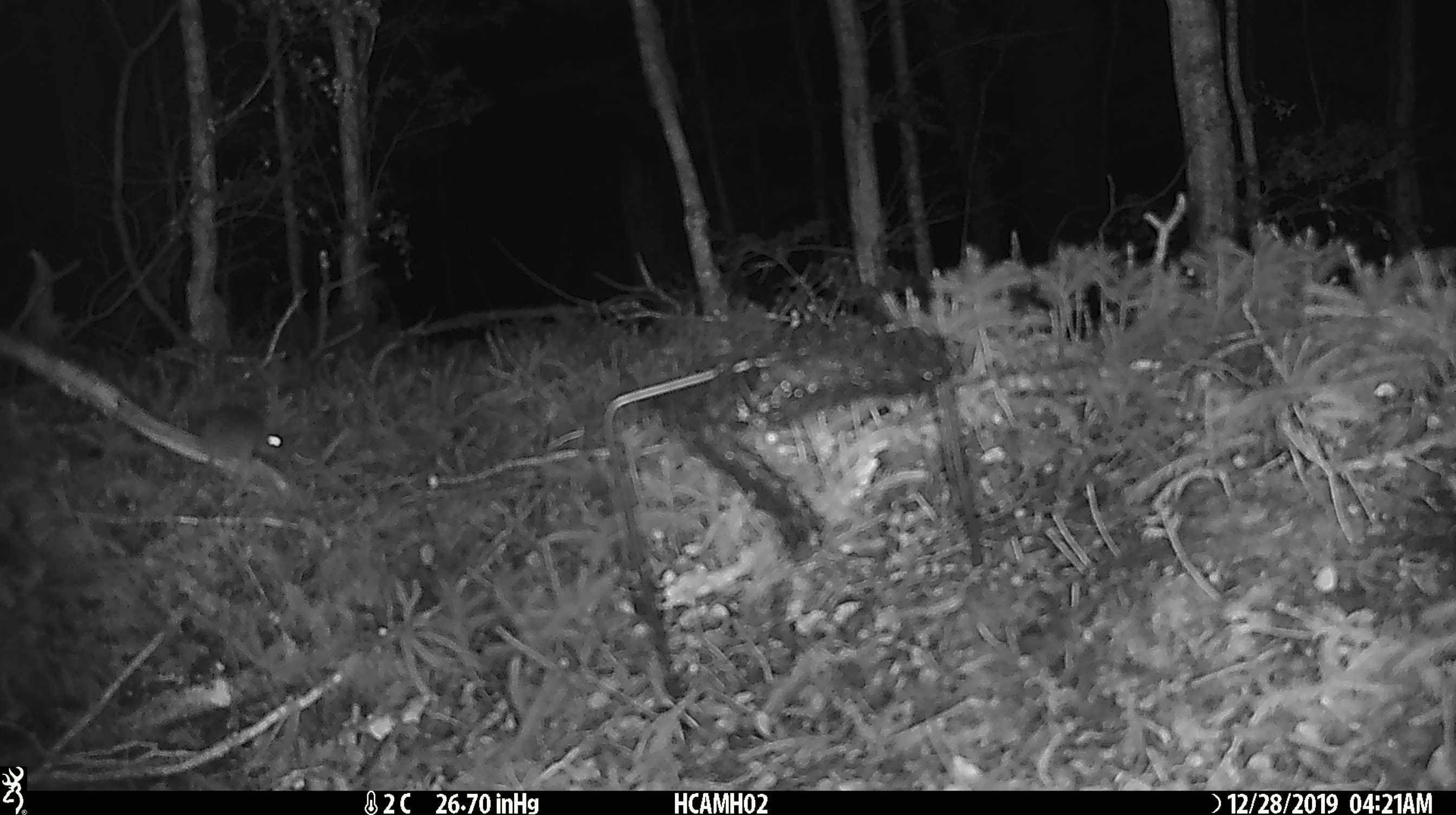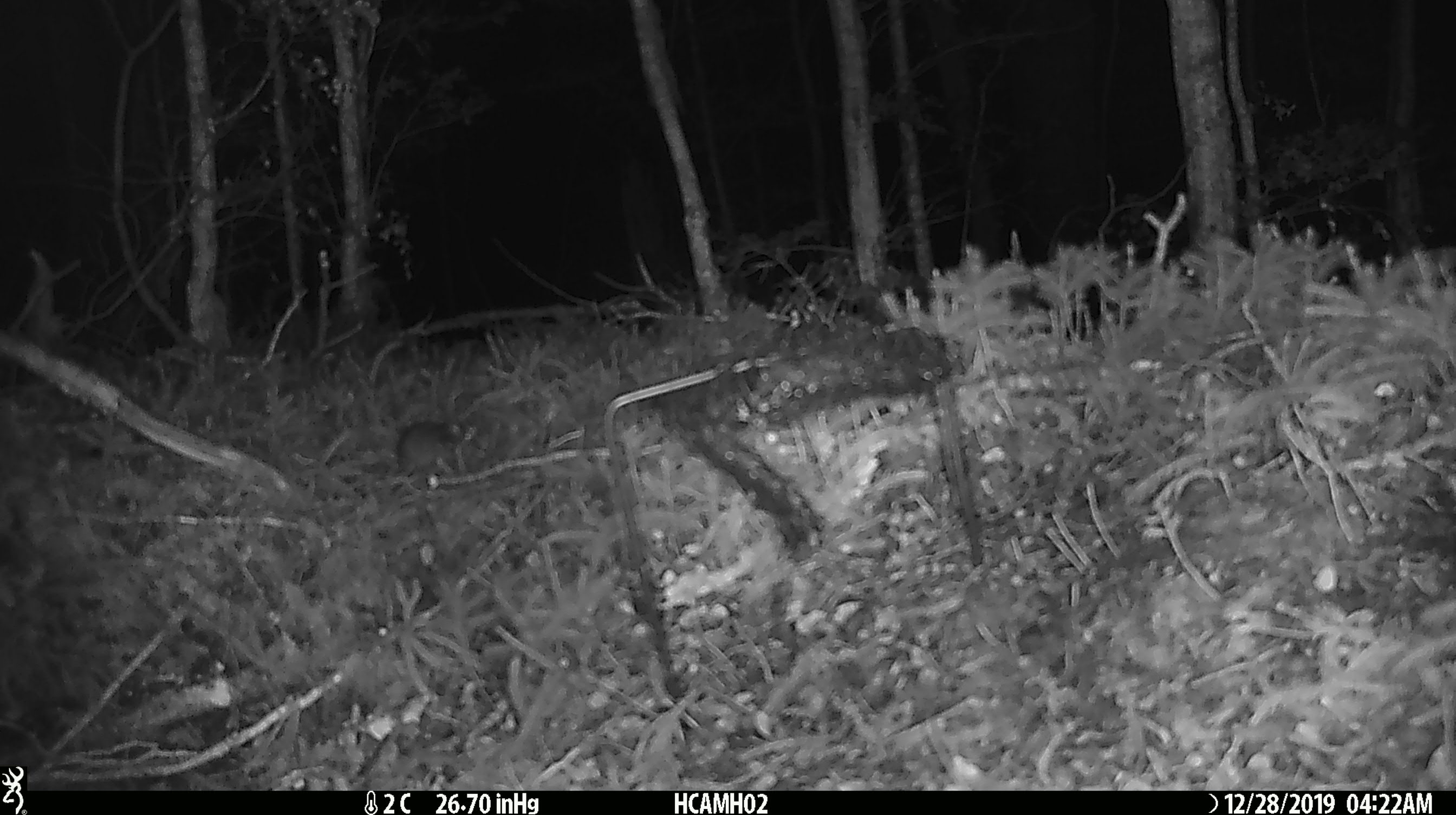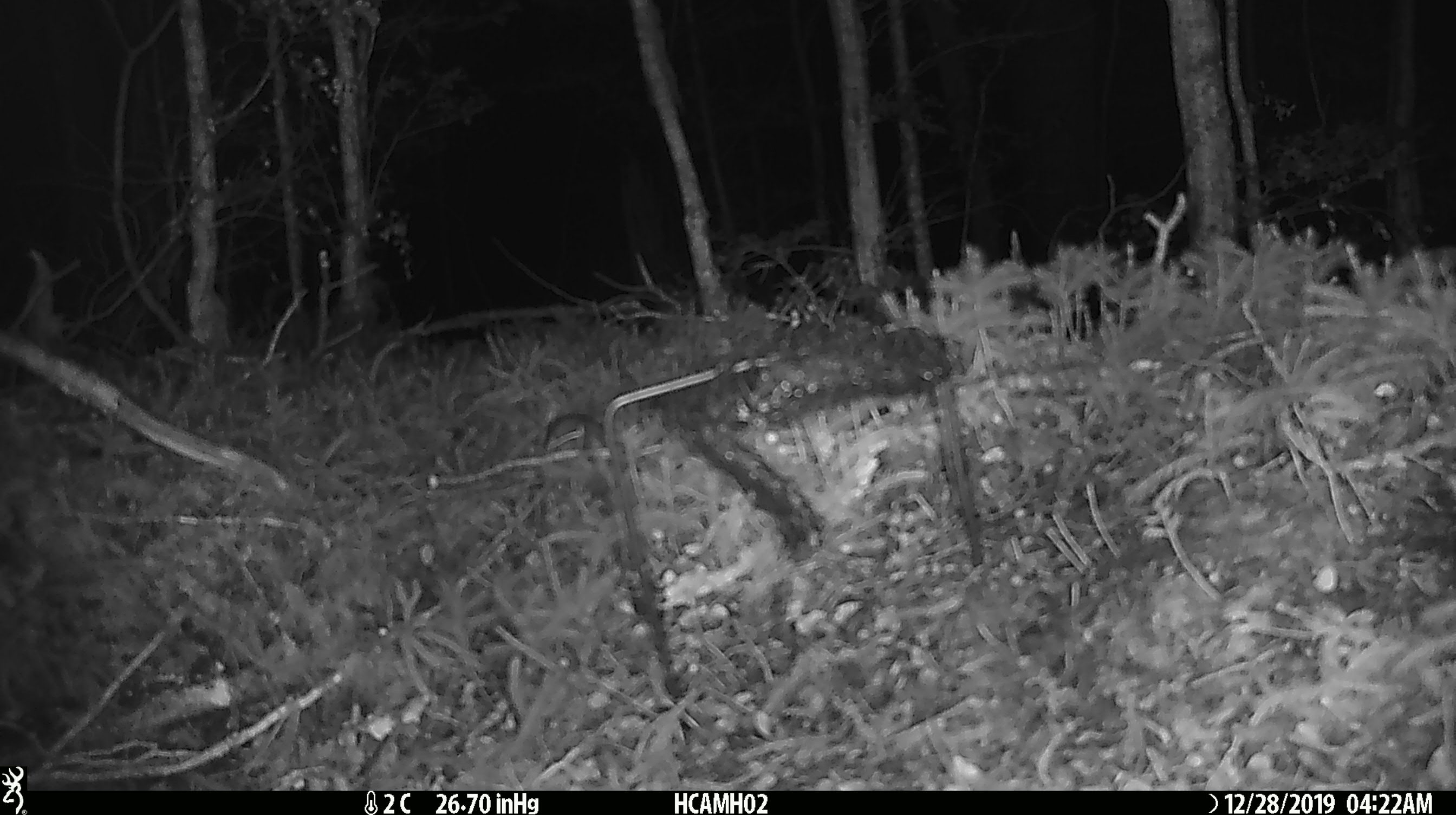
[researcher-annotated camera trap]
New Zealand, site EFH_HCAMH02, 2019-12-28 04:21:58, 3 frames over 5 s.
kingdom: Animalia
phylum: Chordata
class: Mammalia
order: Rodentia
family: Muridae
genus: Mus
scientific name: Mus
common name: mouse